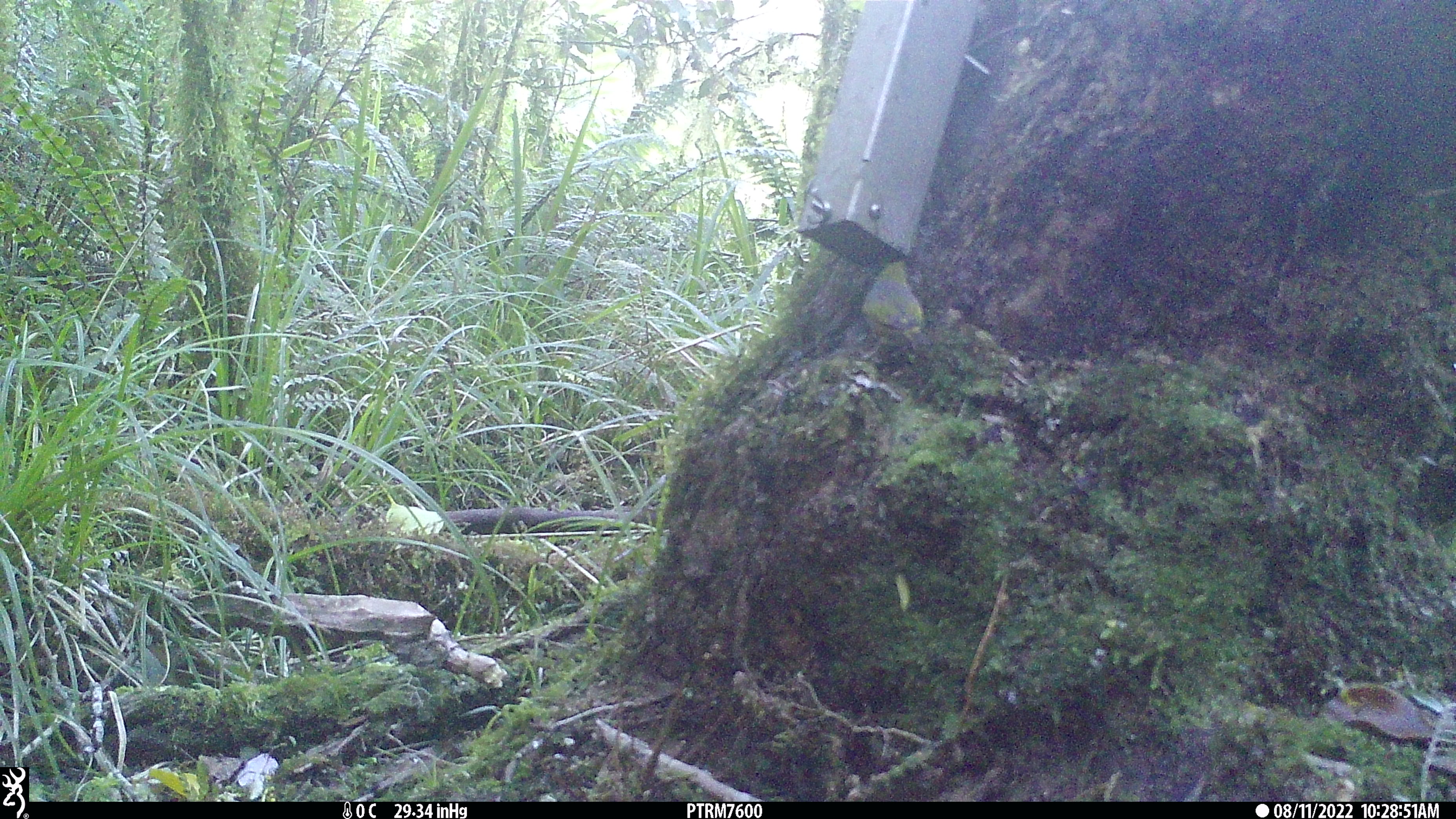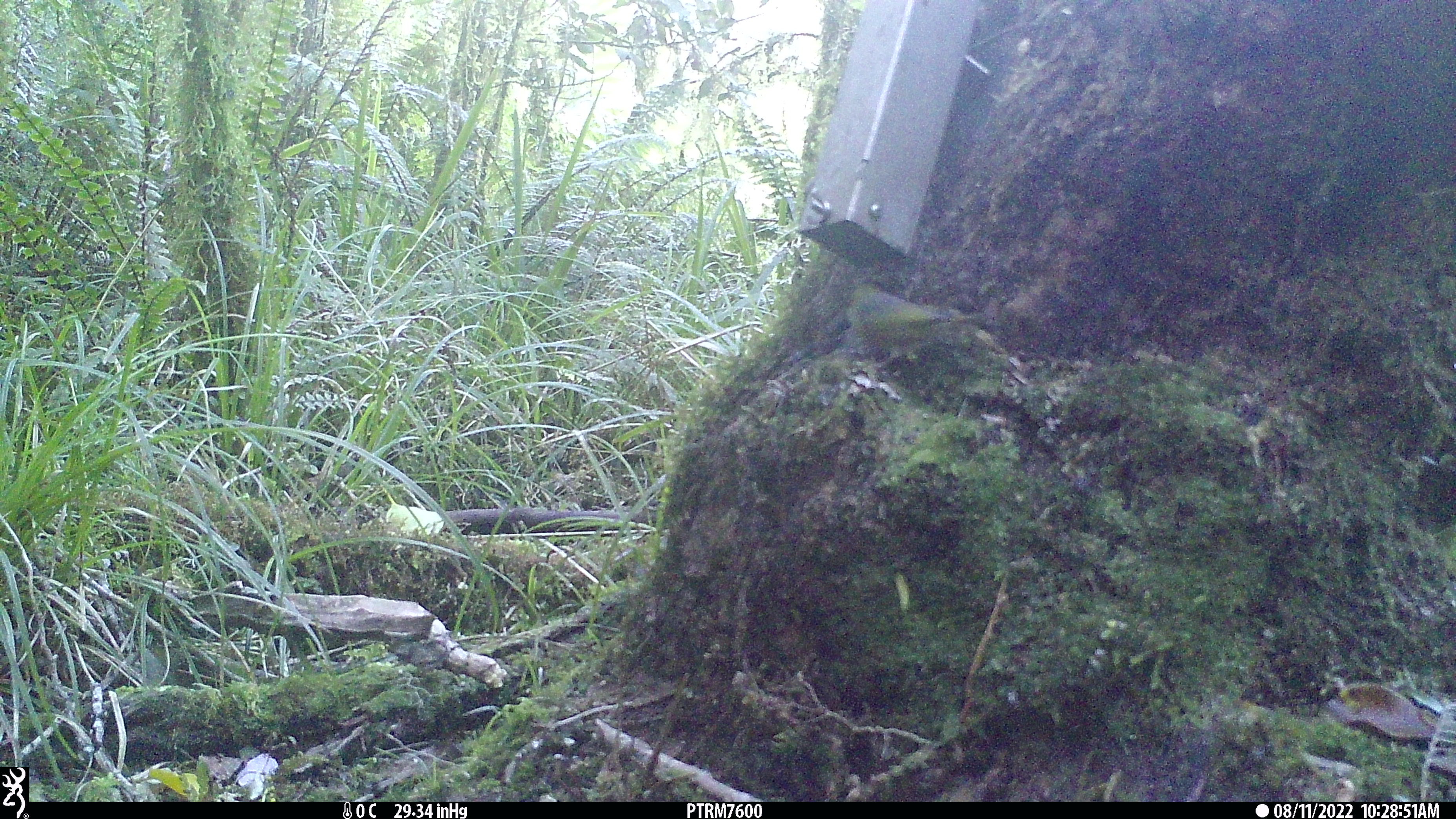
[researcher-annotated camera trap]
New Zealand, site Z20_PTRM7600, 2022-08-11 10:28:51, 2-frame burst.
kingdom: Animalia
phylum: Chordata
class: Aves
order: Passeriformes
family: Zosteropidae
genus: Zosterops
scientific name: Zosterops lateralis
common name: silvereye